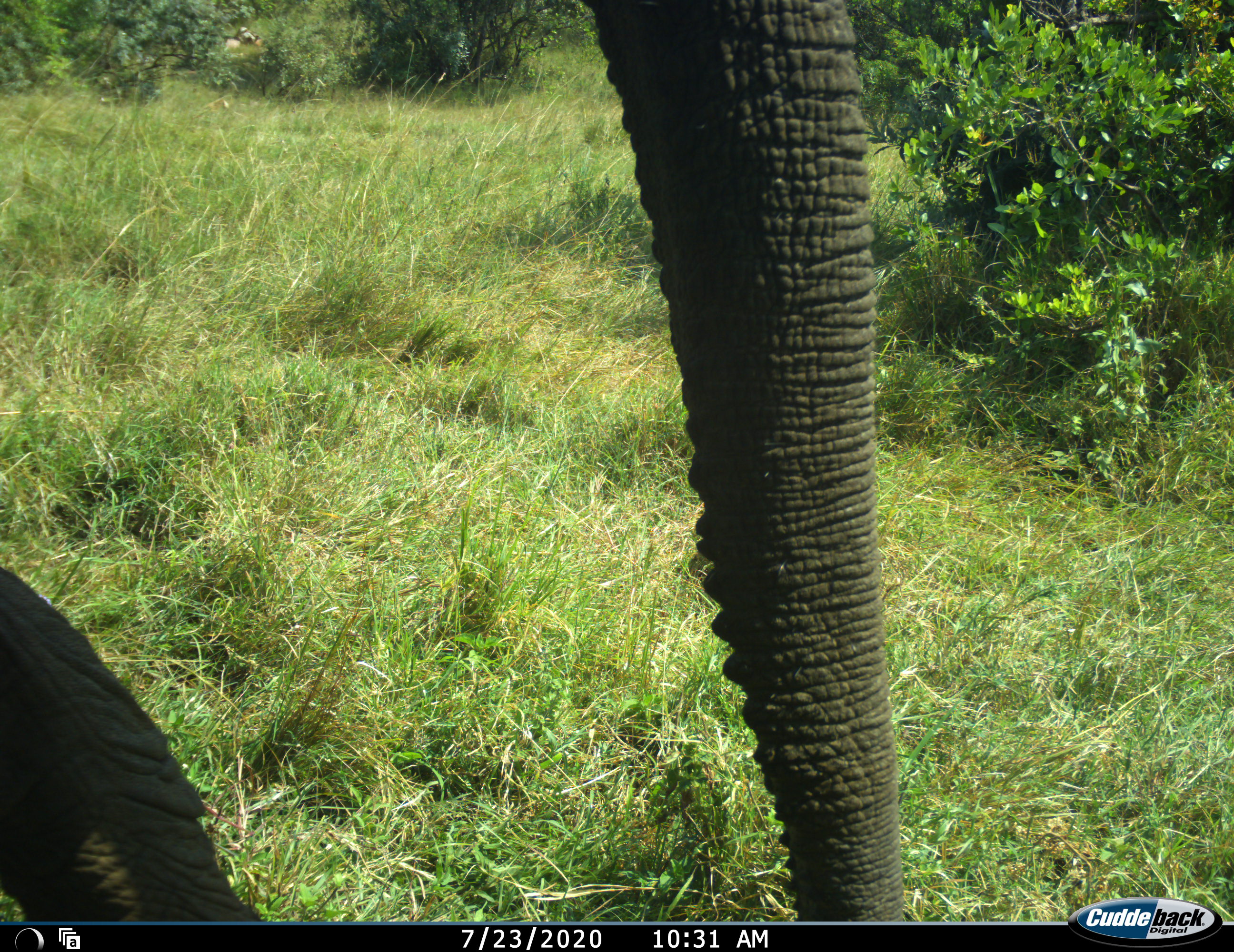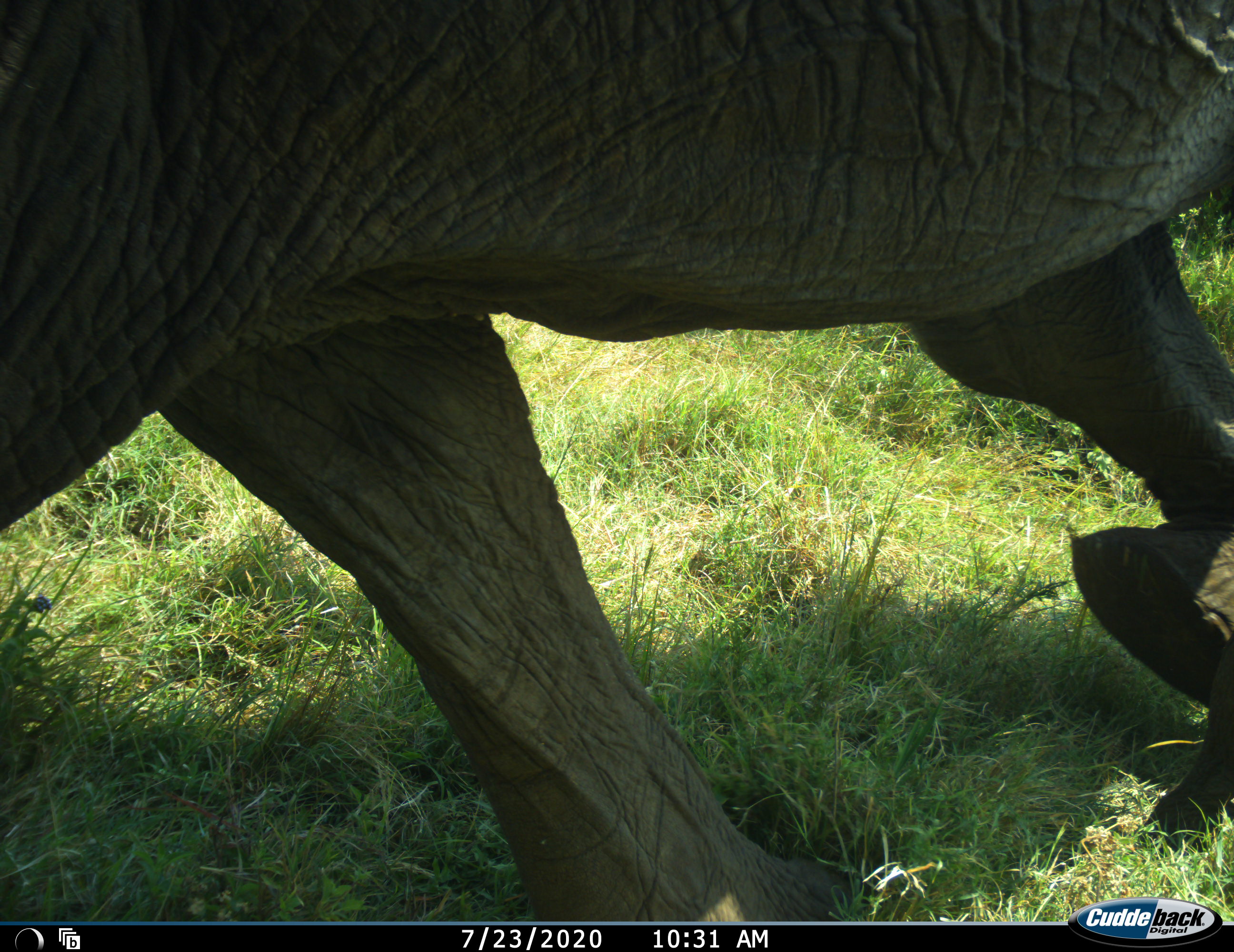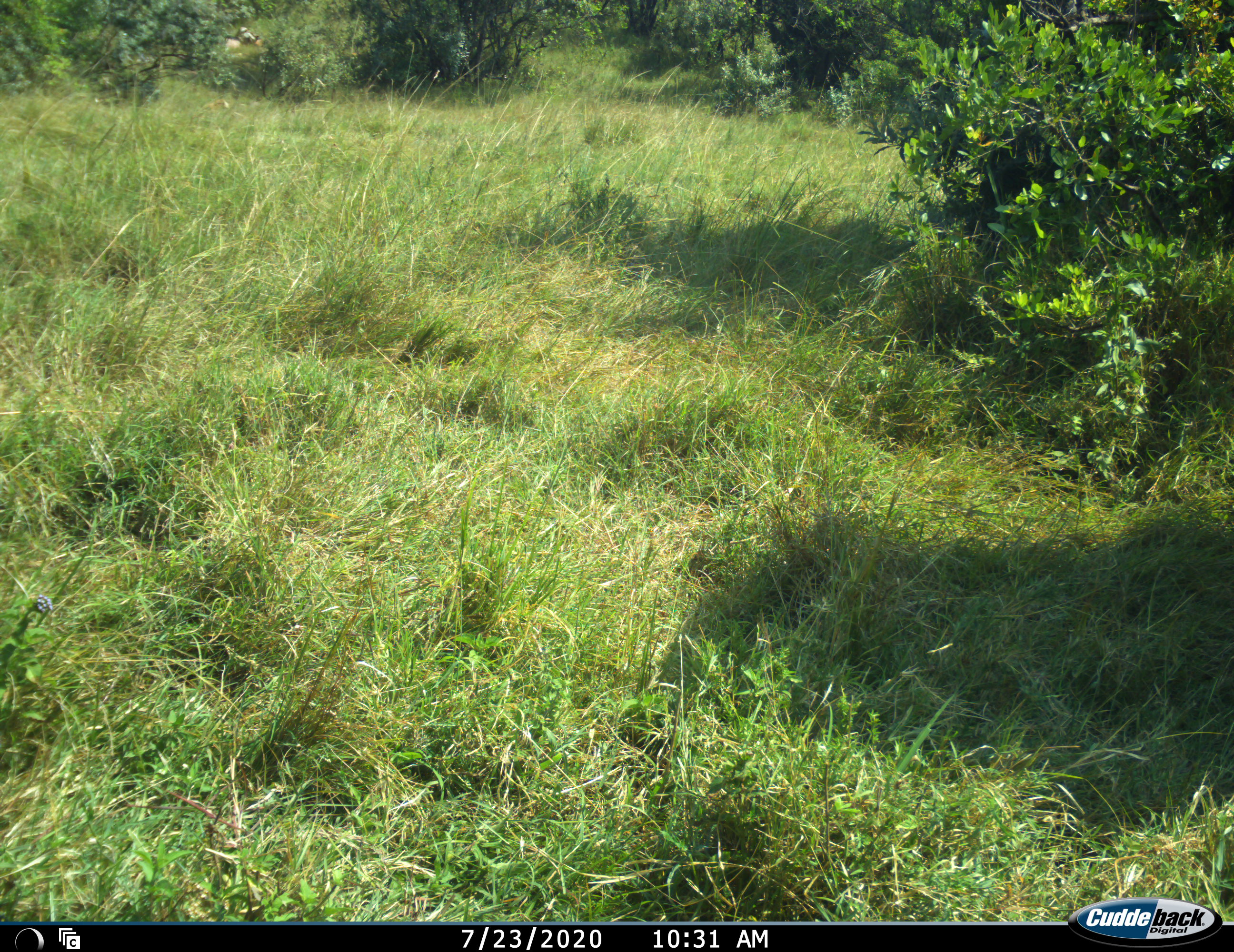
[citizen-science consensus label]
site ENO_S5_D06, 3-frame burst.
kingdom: Animalia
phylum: Chordata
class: Mammalia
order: Proboscidea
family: Elephantidae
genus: Loxodonta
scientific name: Loxodonta africana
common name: african bush elephant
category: elephant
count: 1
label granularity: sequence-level